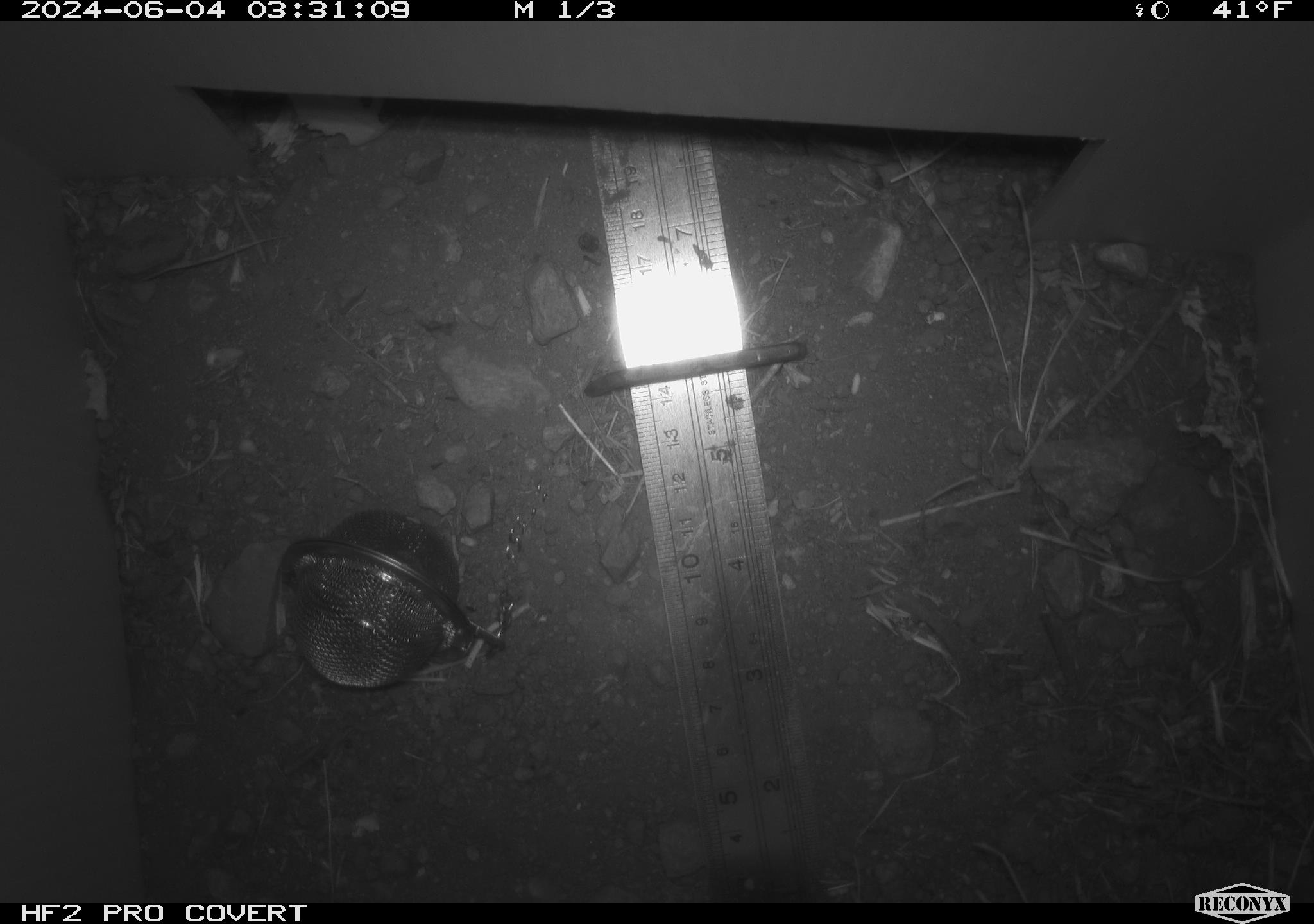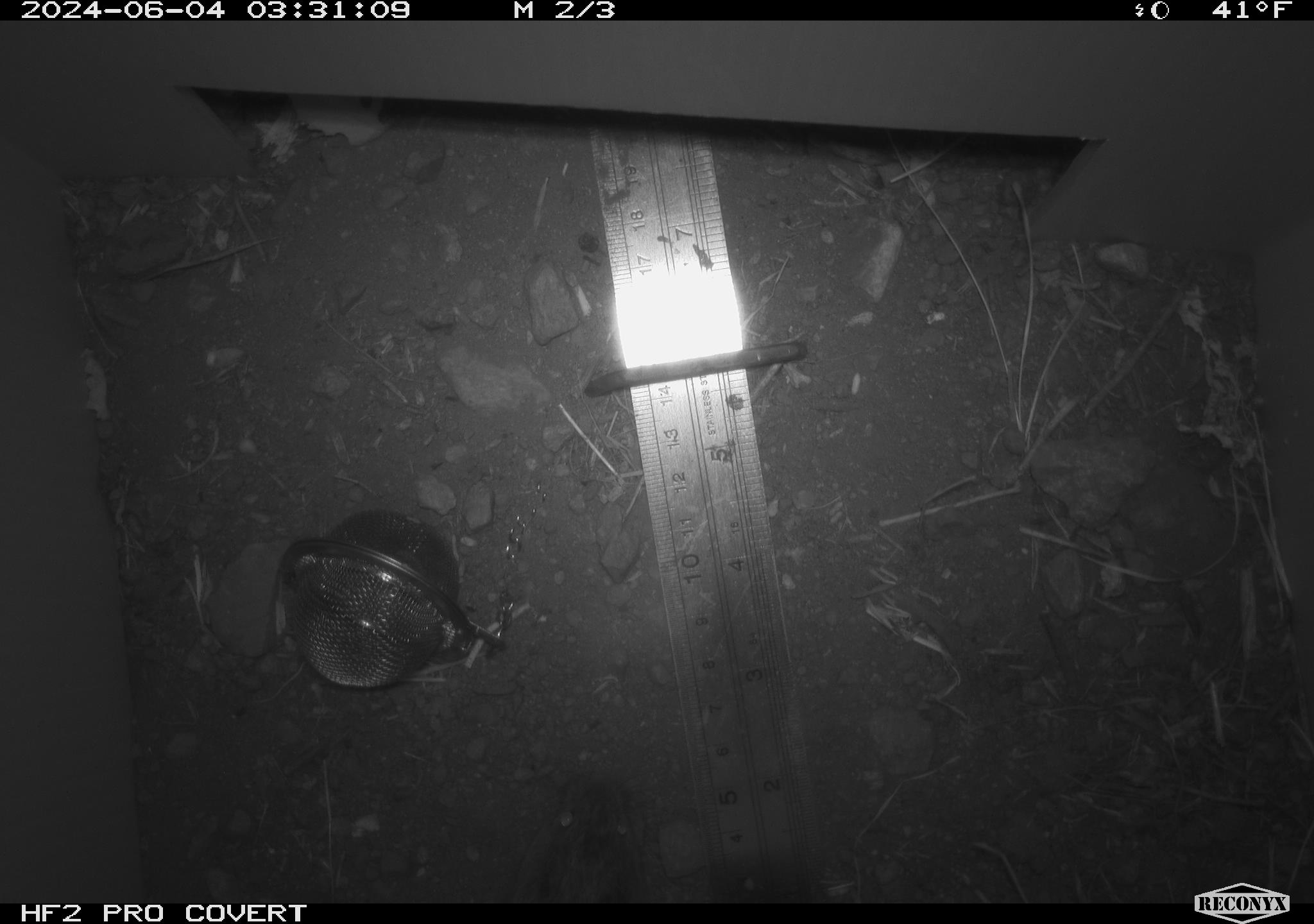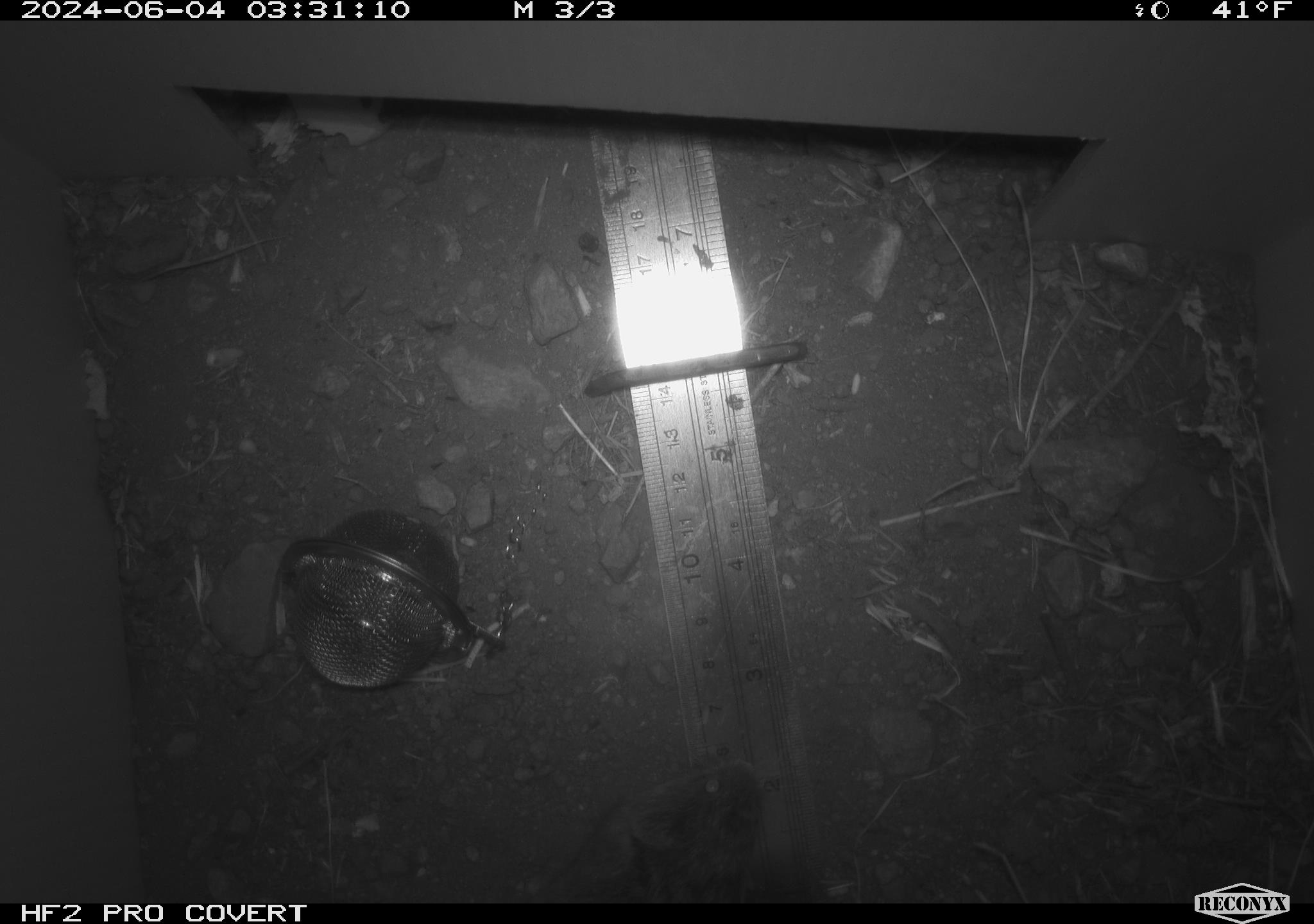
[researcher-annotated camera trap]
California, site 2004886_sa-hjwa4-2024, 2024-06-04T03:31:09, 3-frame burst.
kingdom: Animalia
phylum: Chordata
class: Mammalia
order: Rodentia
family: Cricetidae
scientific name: Cricetidae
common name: hamsters, voles, lemmings, and allies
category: cricetidae family